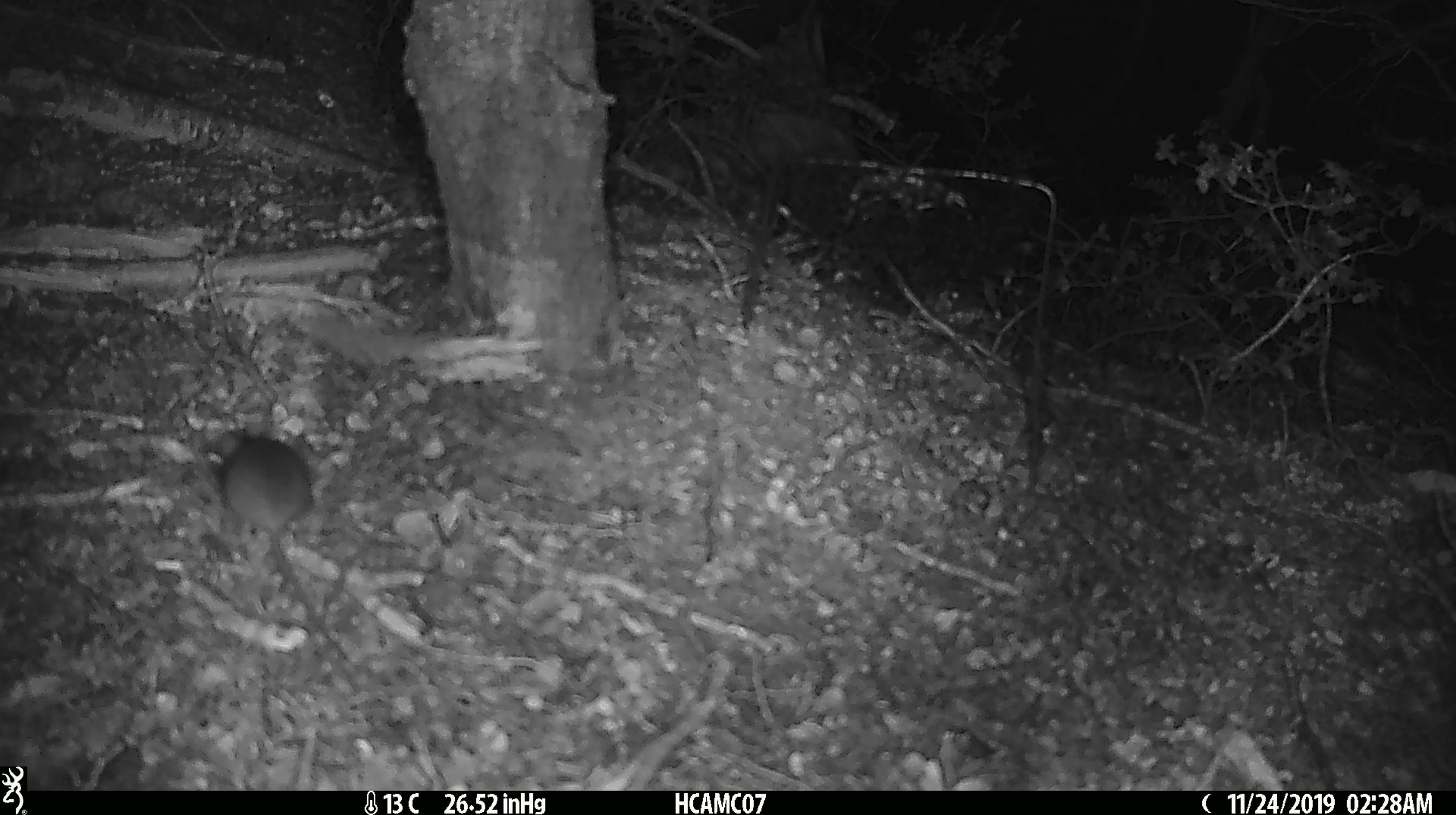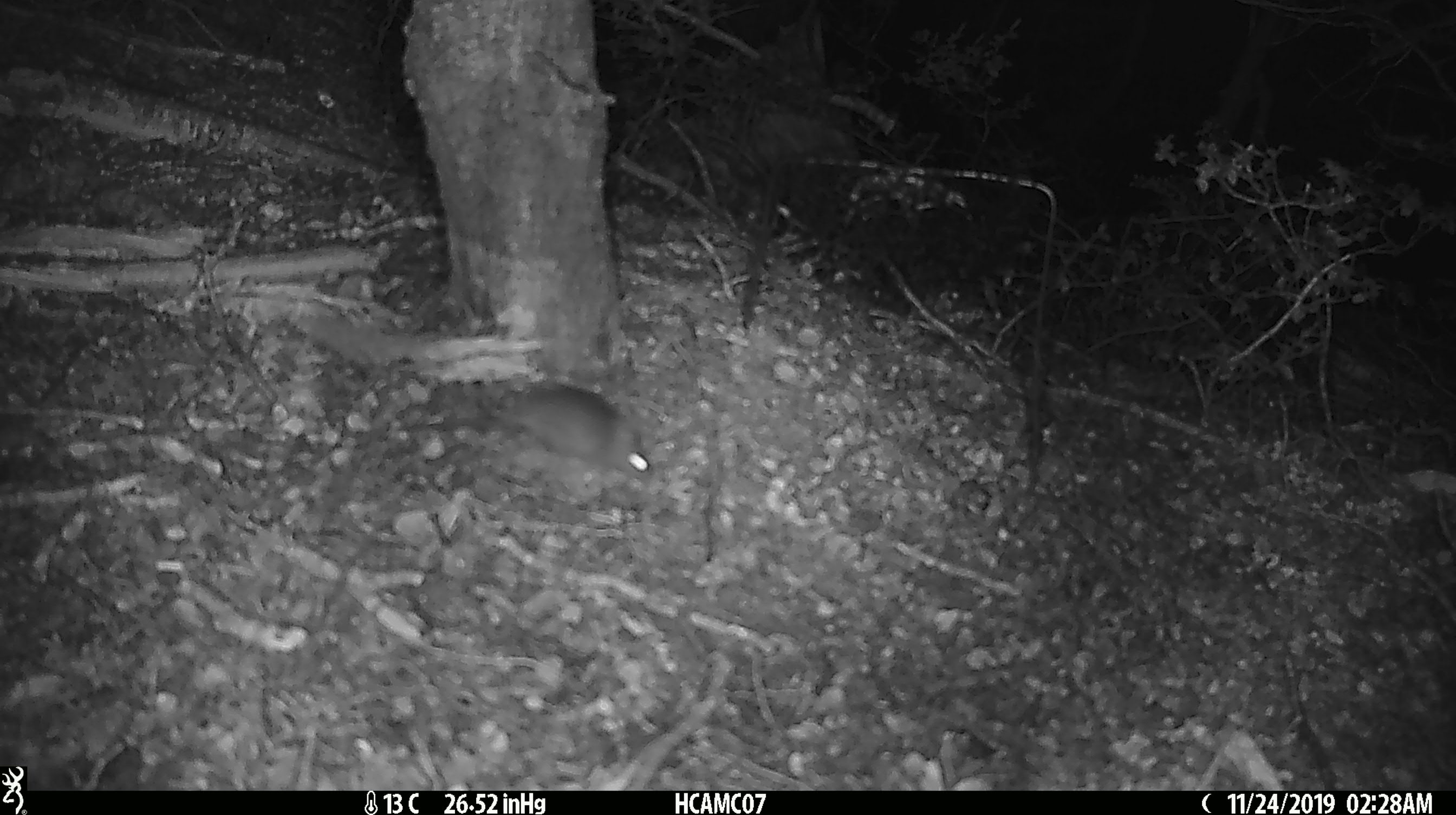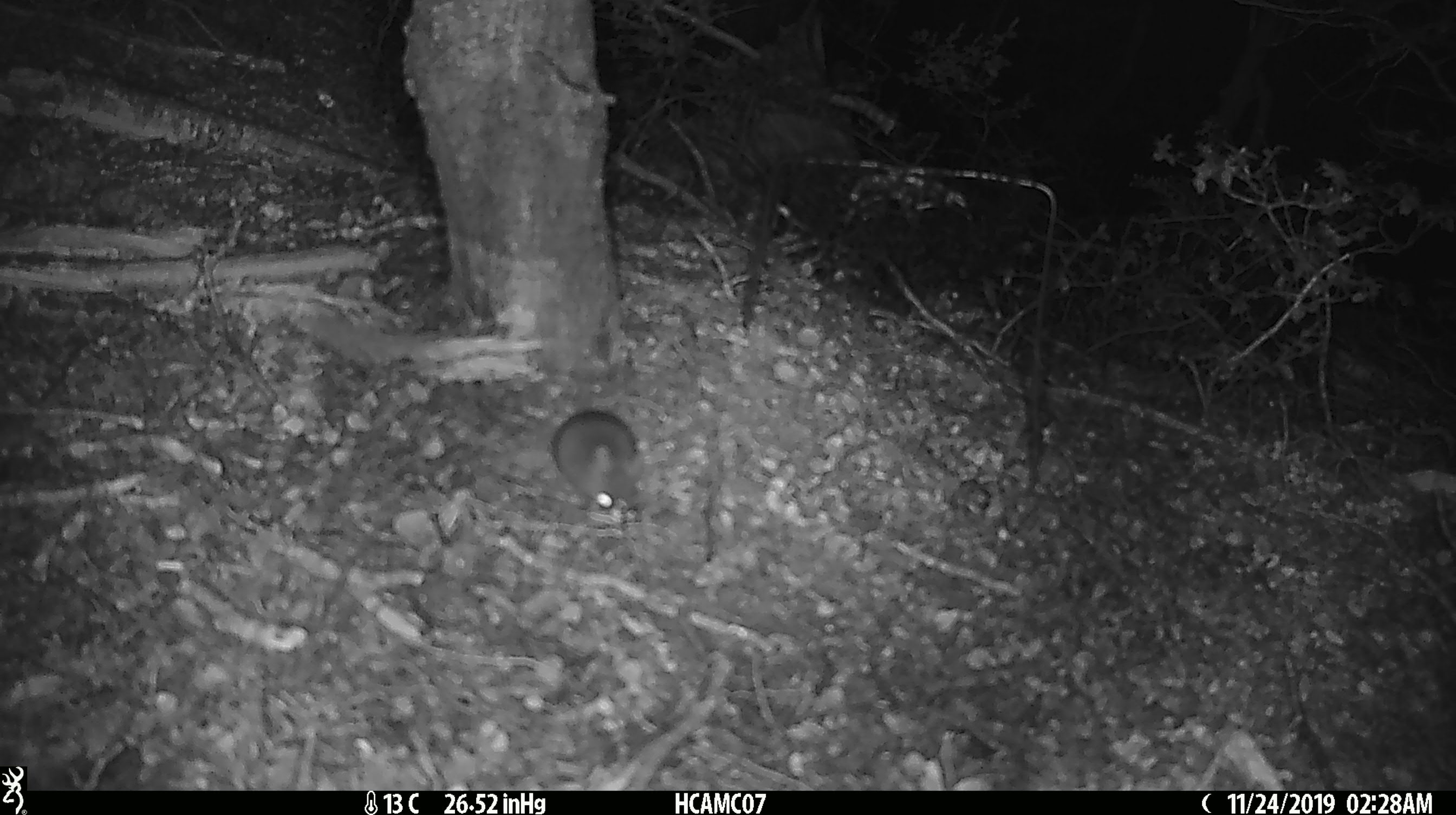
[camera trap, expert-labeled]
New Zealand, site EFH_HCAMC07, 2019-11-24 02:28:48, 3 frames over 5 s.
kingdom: Animalia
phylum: Chordata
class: Mammalia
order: Rodentia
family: Muridae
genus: Mus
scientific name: Mus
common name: mouse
Mouse (Mus).